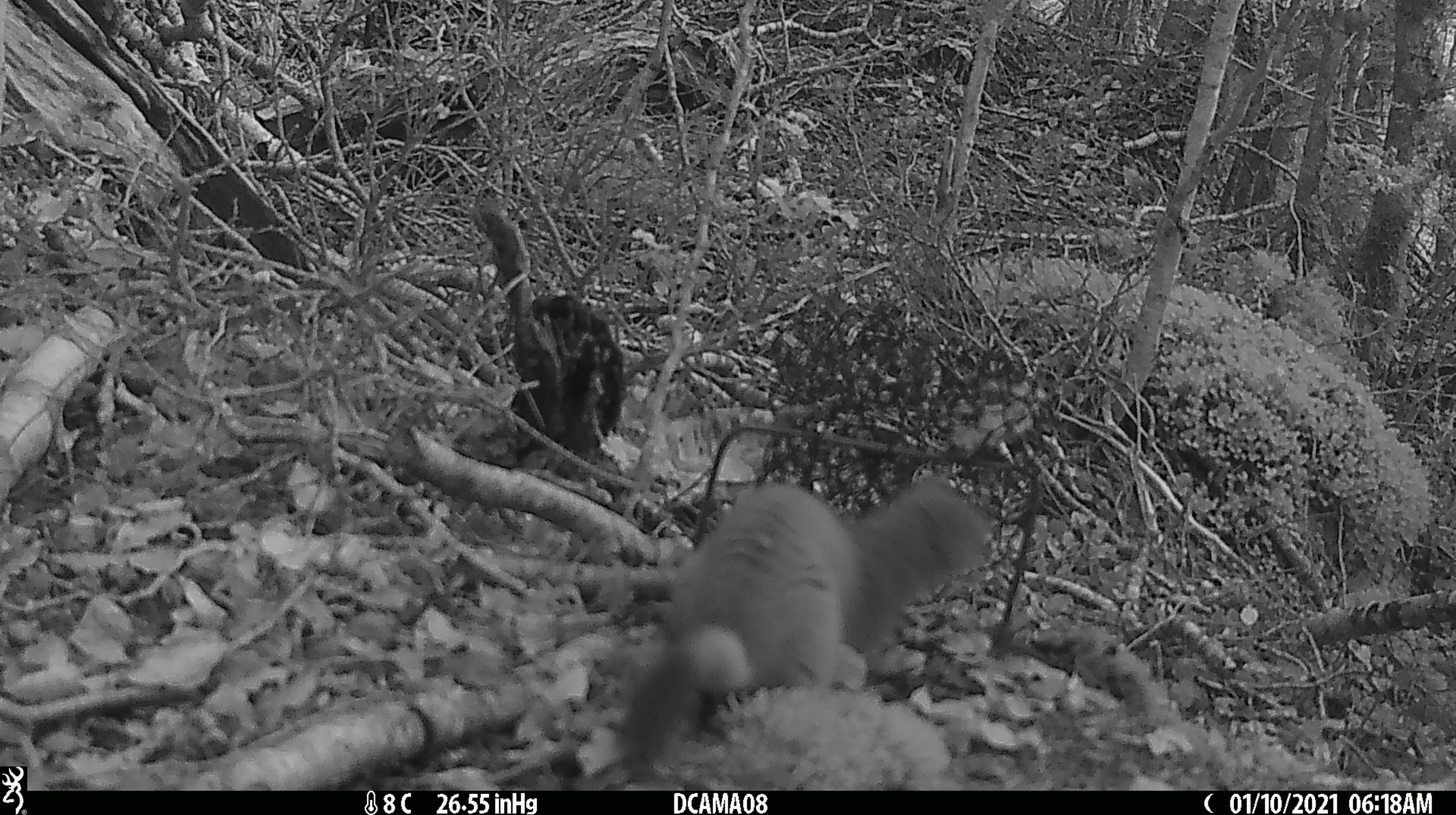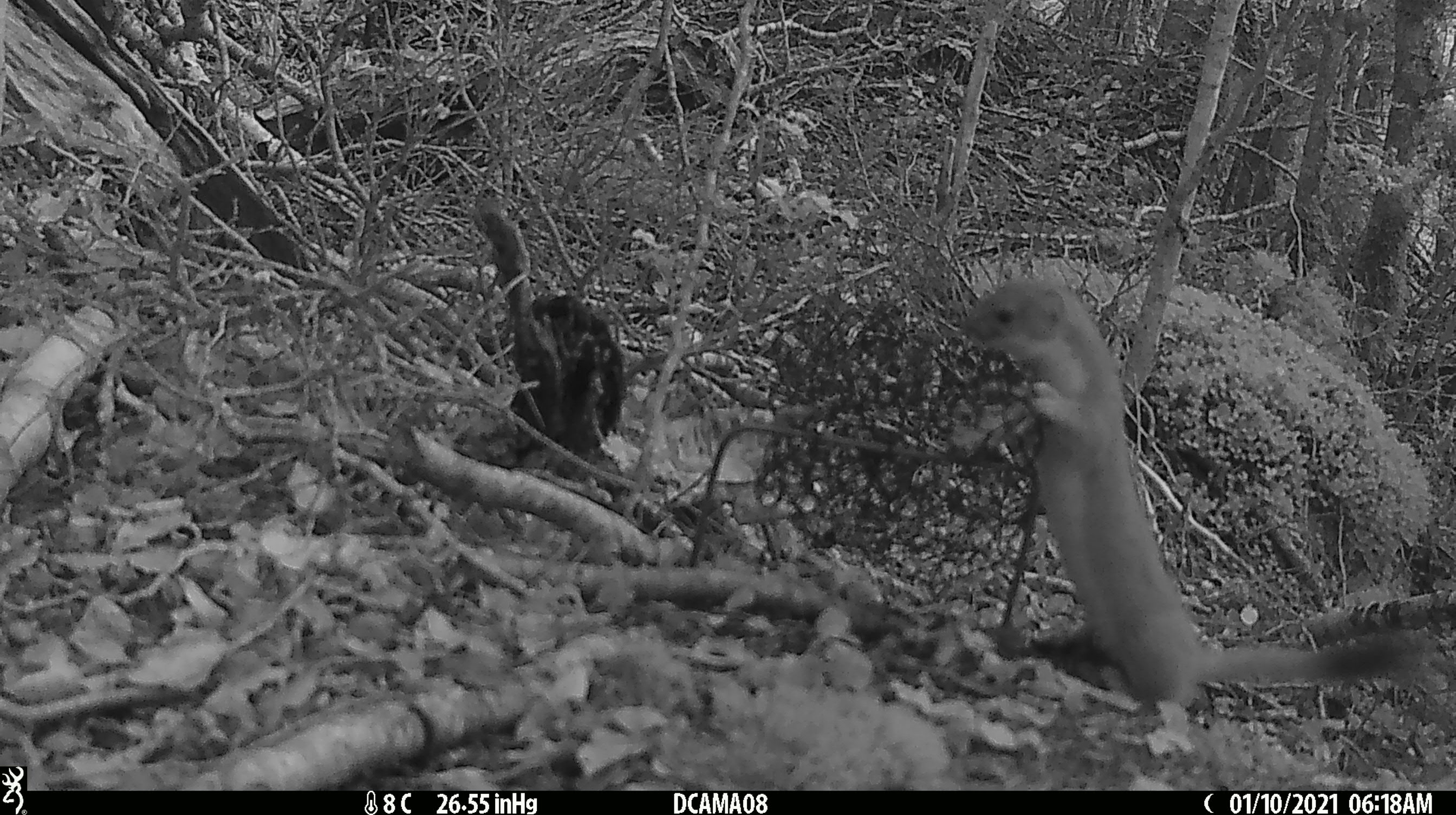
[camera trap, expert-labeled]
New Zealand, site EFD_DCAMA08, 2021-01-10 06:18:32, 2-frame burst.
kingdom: Animalia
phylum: Chordata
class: Mammalia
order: Carnivora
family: Mustelidae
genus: Mustela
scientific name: Mustela erminea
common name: stoat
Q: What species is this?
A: Stoat (Mustela erminea).